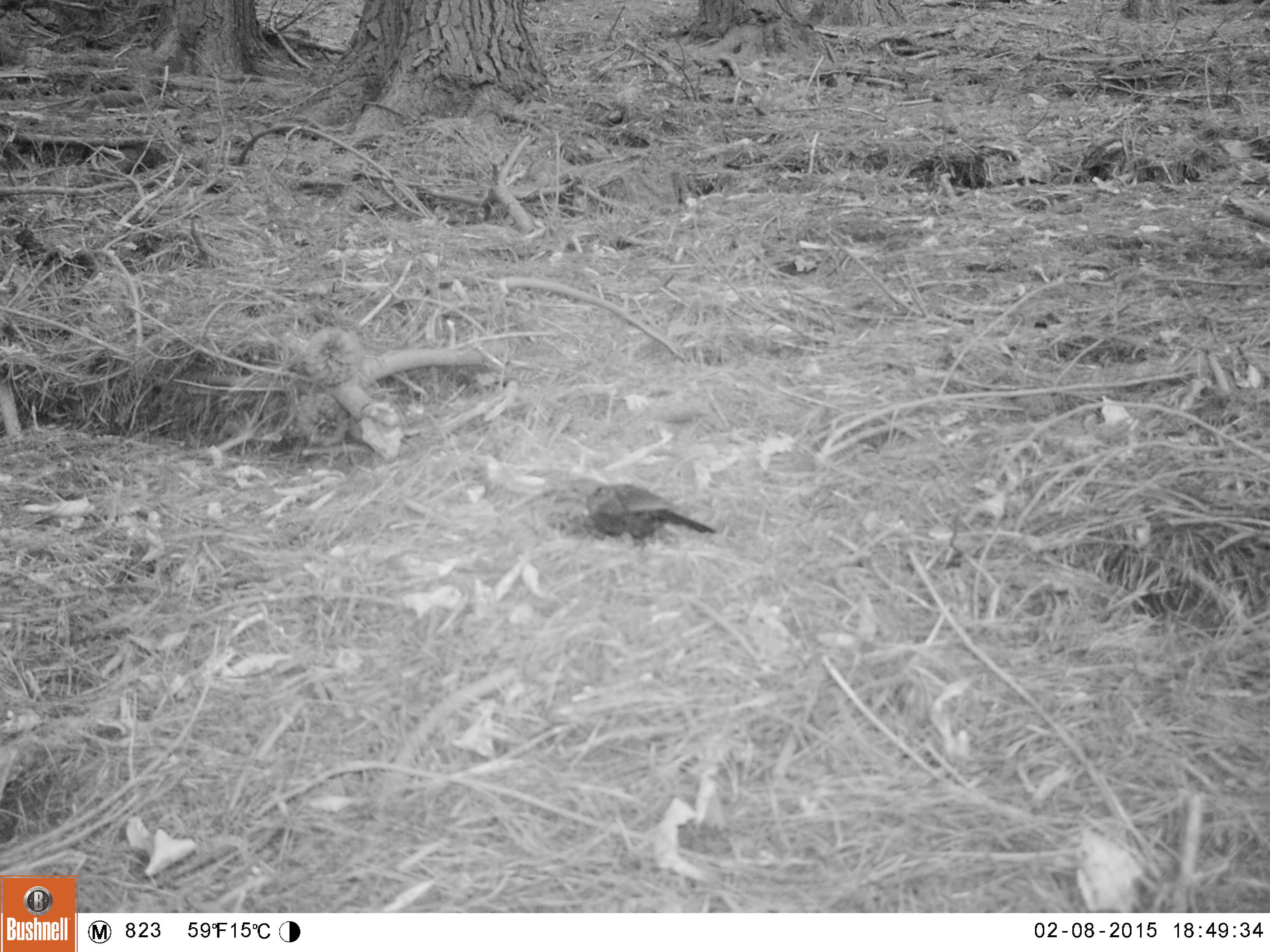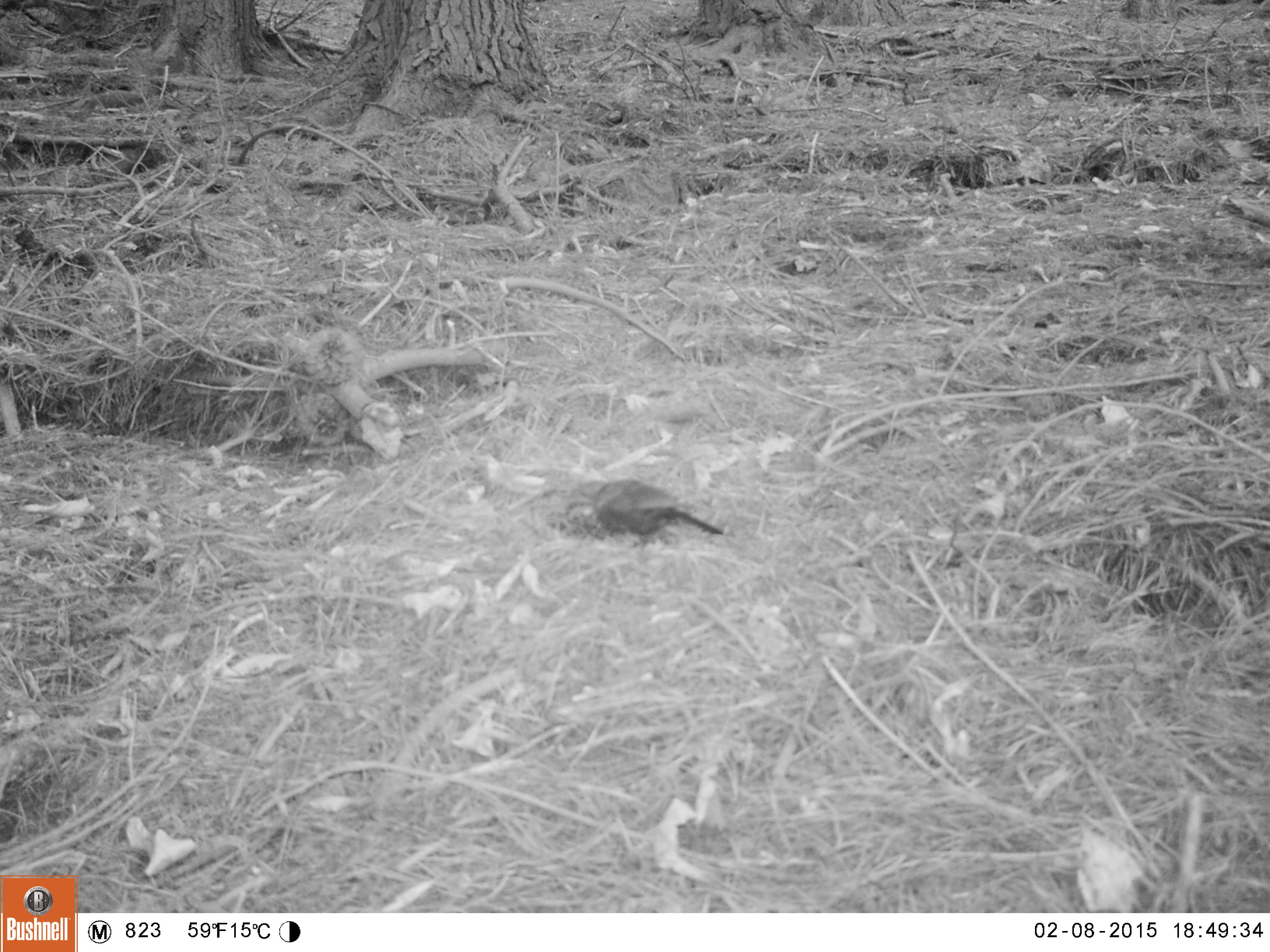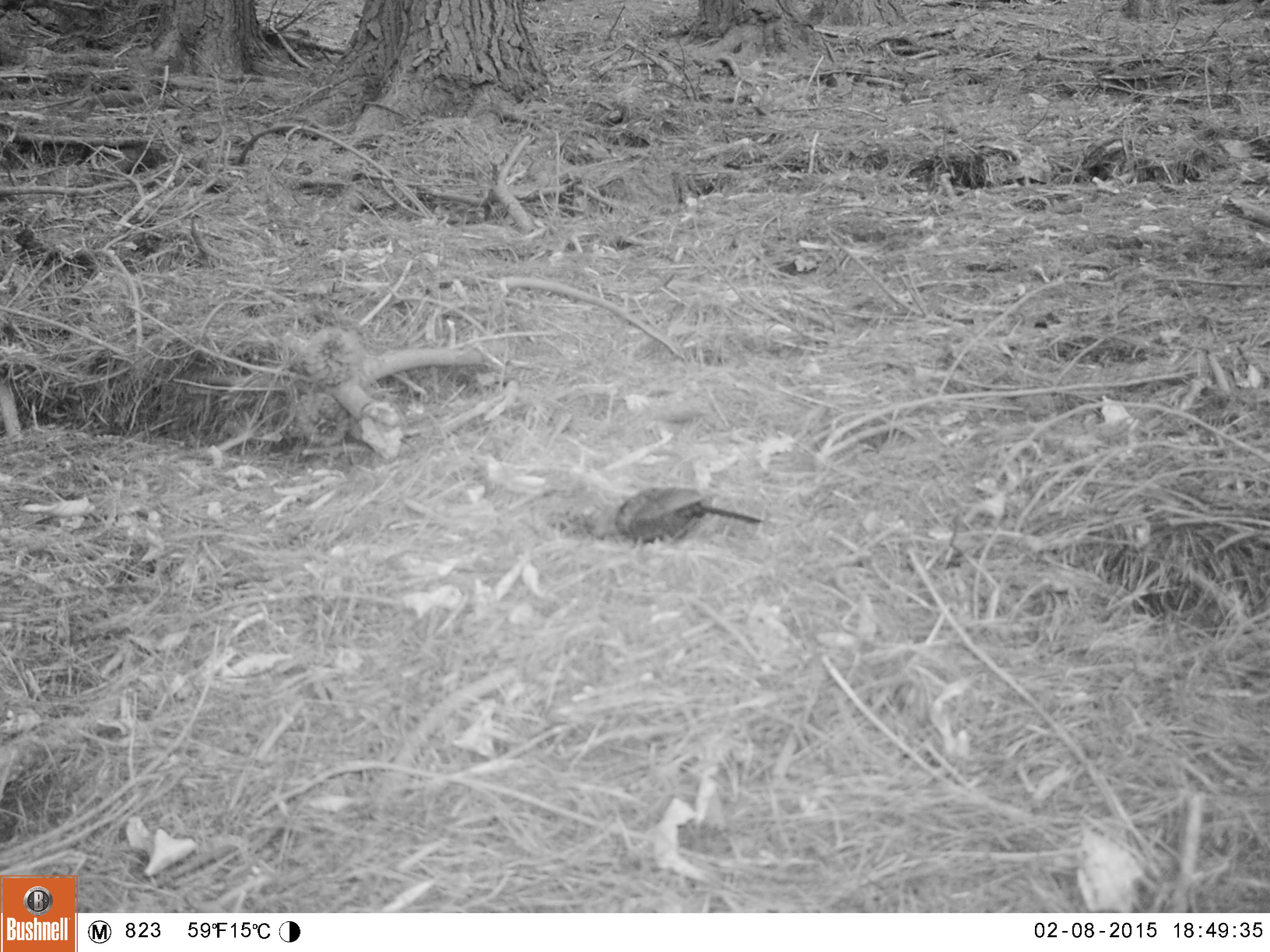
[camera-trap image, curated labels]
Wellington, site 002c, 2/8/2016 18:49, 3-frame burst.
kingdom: Animalia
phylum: Chordata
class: Aves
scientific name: Aves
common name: bird